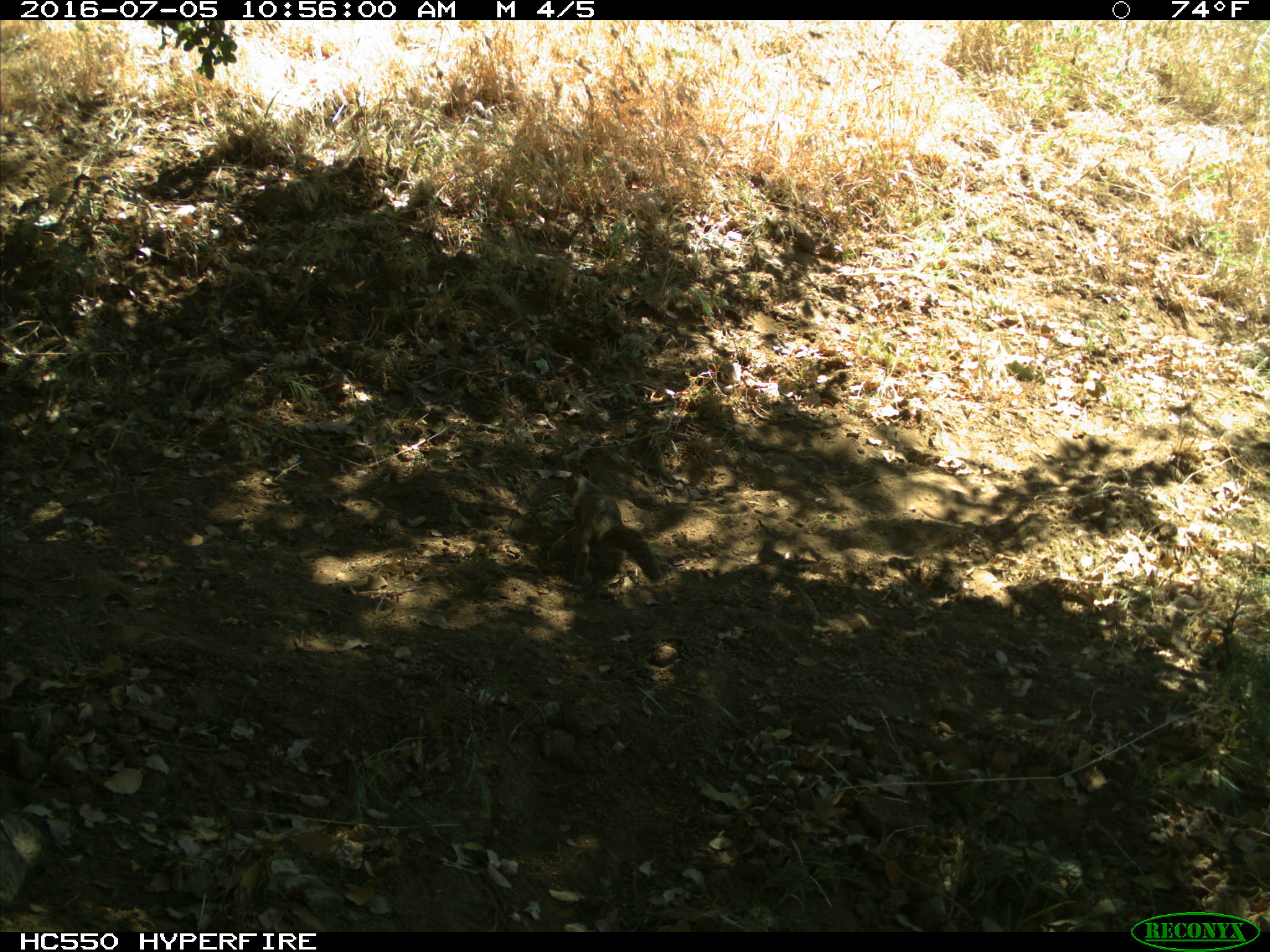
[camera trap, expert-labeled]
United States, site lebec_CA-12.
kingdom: Animalia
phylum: Chordata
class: Mammalia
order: Rodentia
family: Sciuridae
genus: Otospermophilus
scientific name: Otospermophilus beecheyi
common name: california ground squirrel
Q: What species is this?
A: Otospermophilus beecheyi (california ground squirrel).